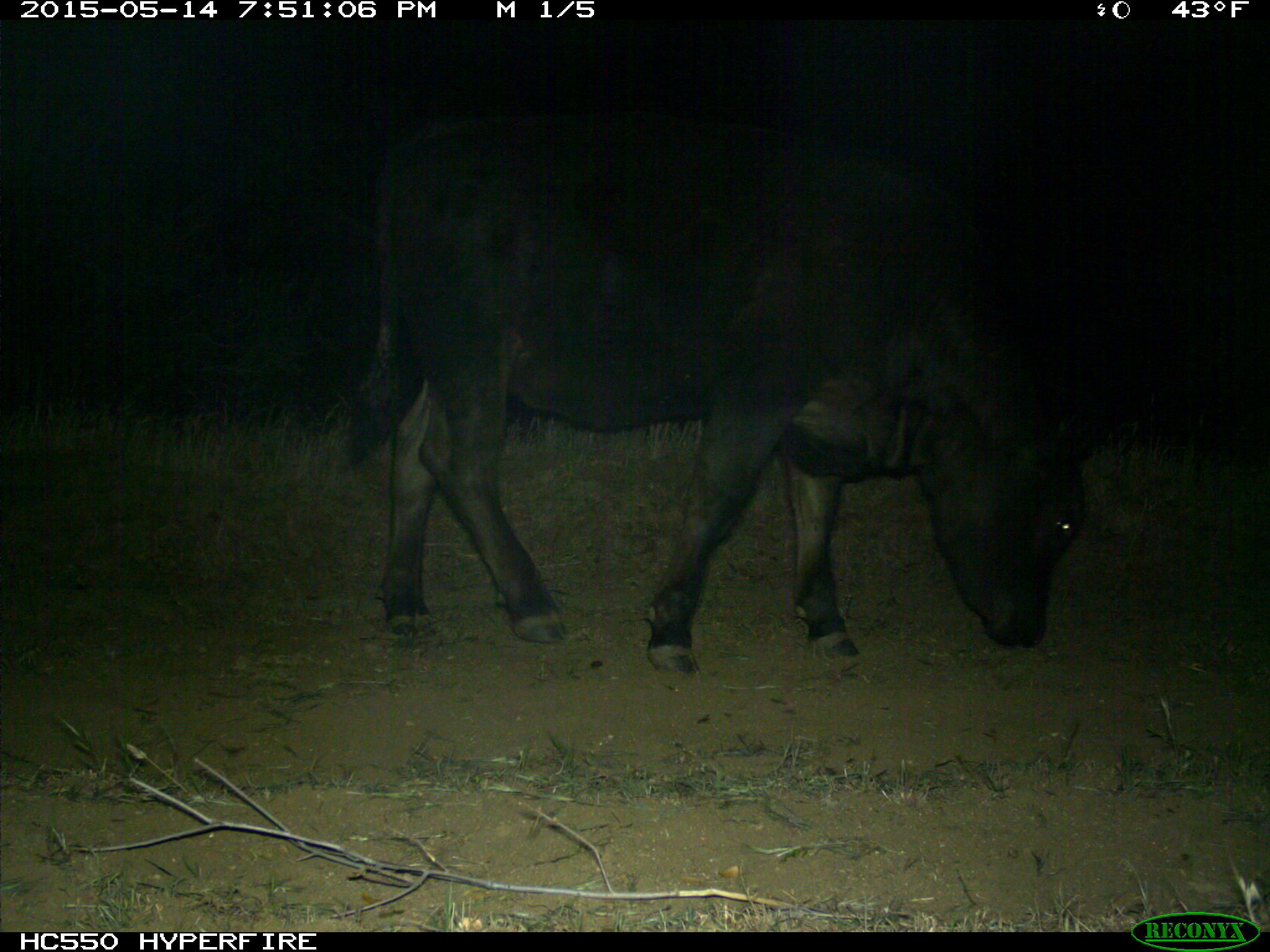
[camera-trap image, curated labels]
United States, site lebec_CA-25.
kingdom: Animalia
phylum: Chordata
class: Mammalia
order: Artiodactyla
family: Bovidae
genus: Bos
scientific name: Bos taurus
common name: domestic cow